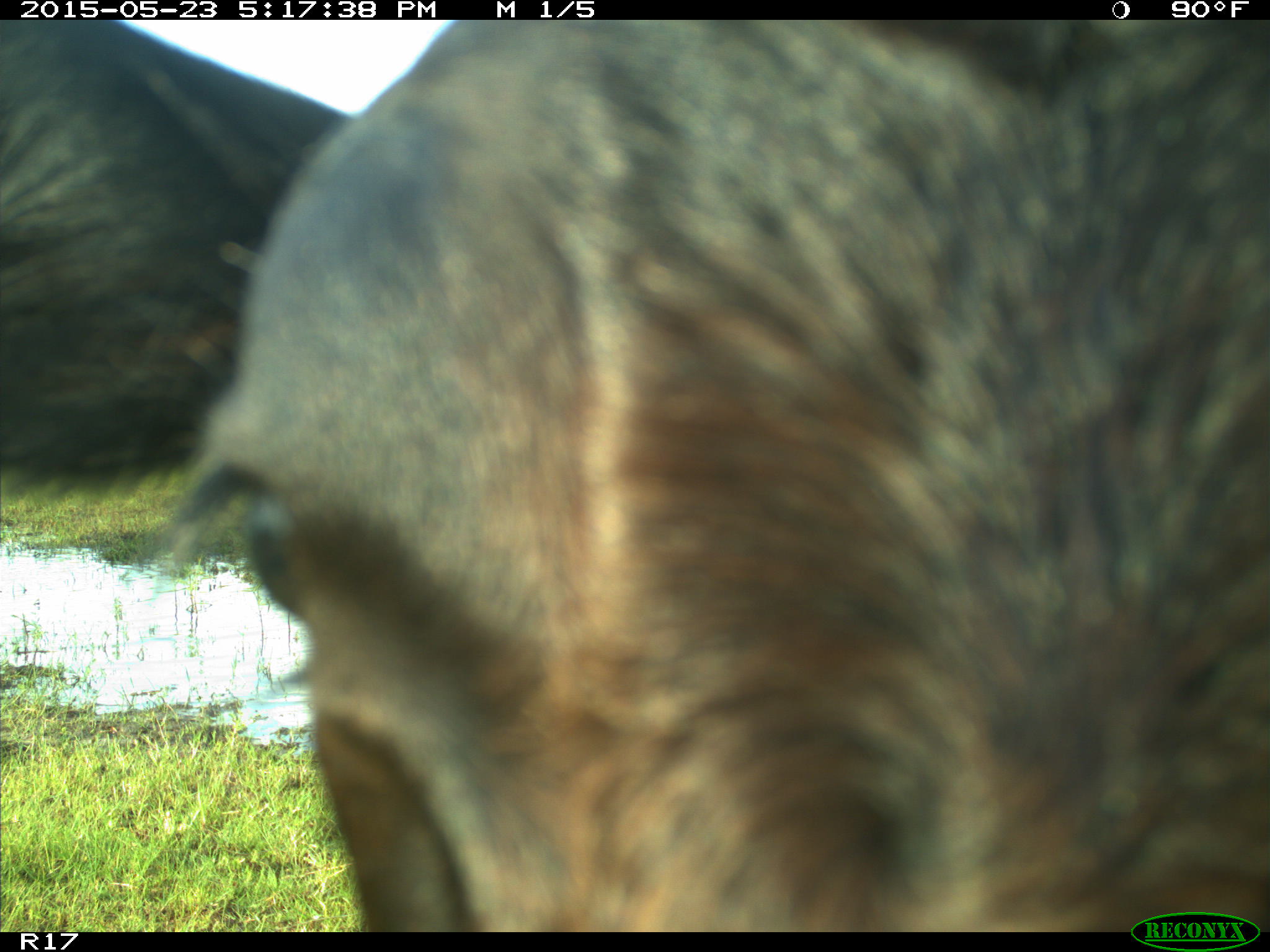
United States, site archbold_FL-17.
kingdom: Animalia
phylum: Chordata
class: Mammalia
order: Artiodactyla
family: Bovidae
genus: Bos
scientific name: Bos taurus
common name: domestic cow